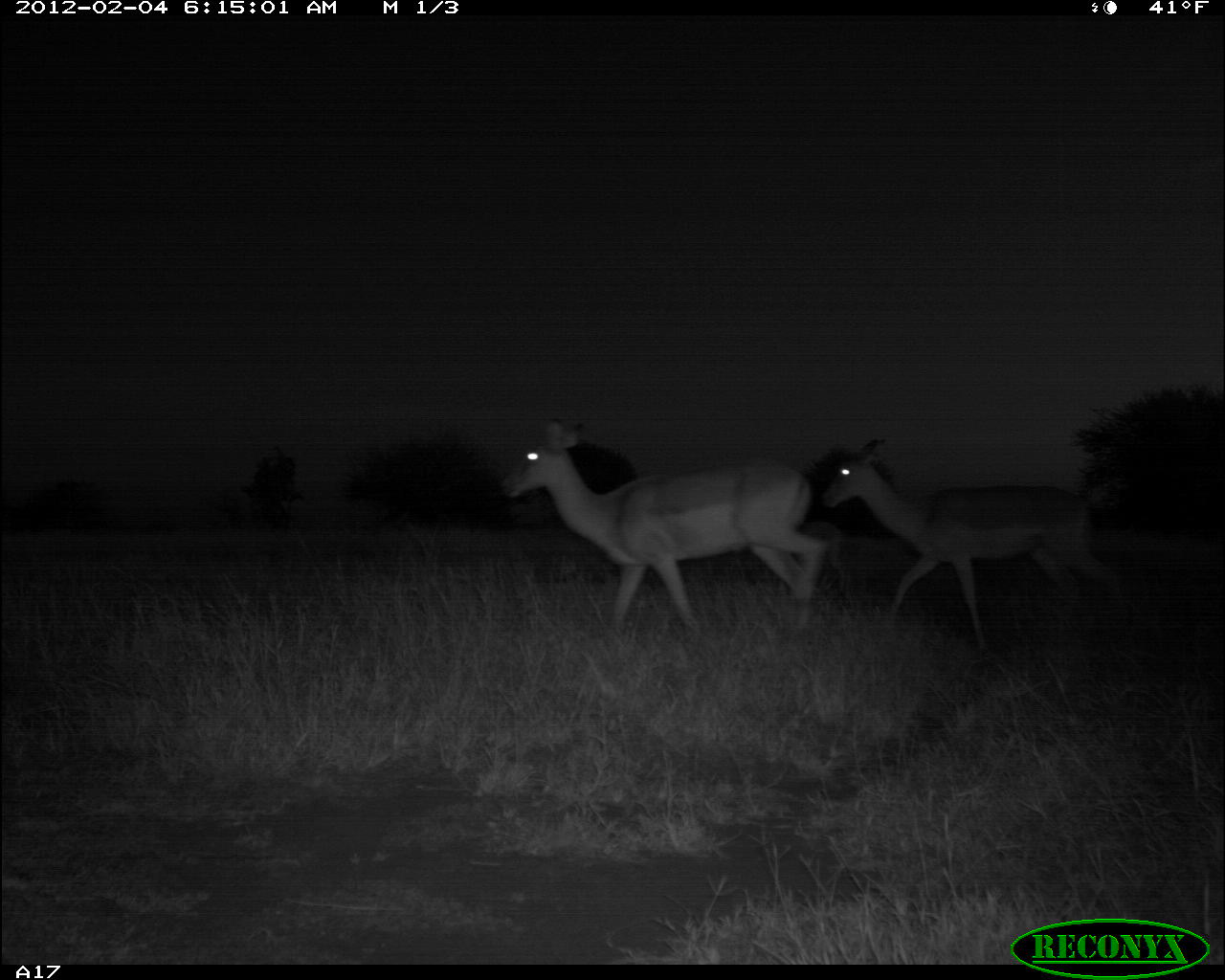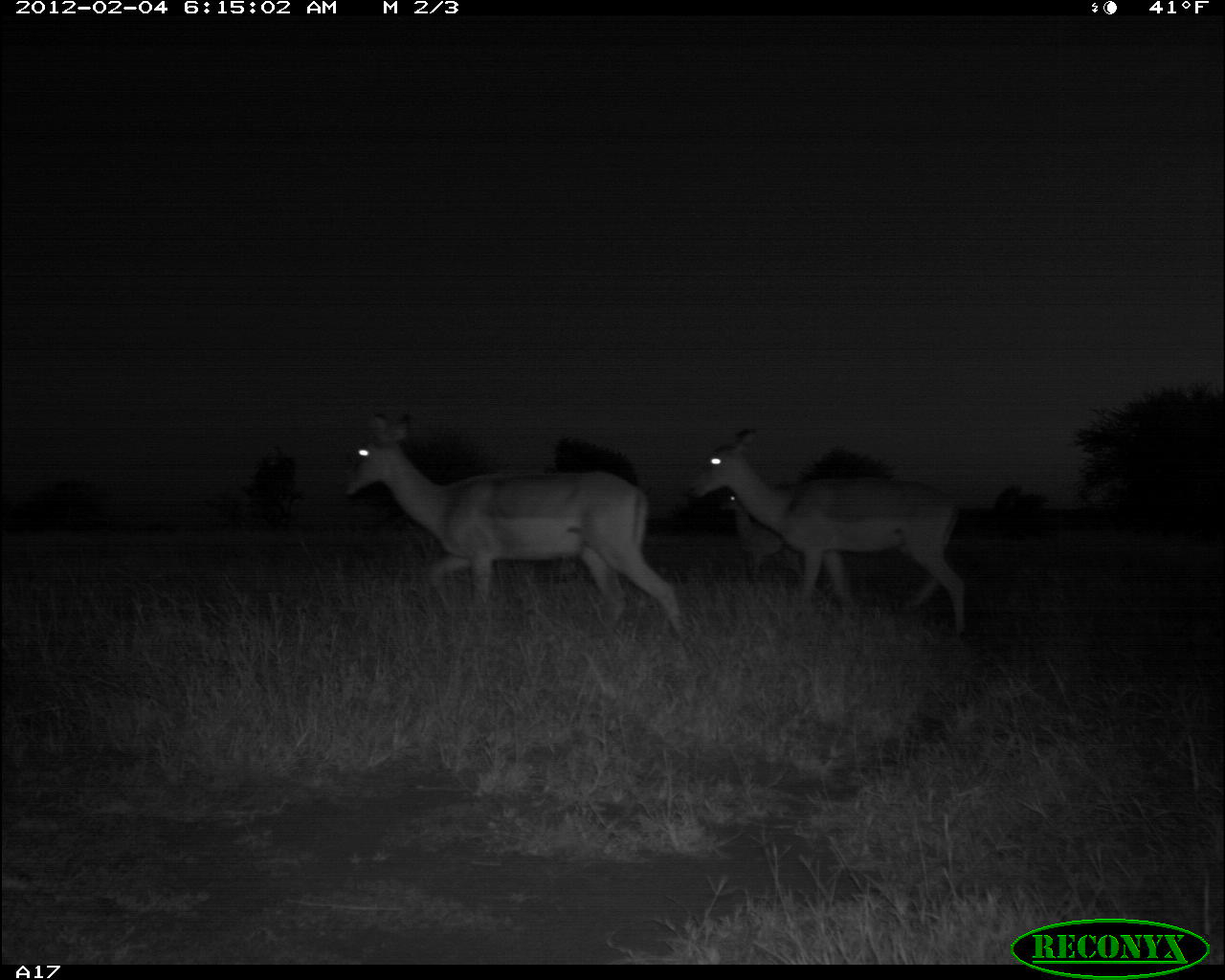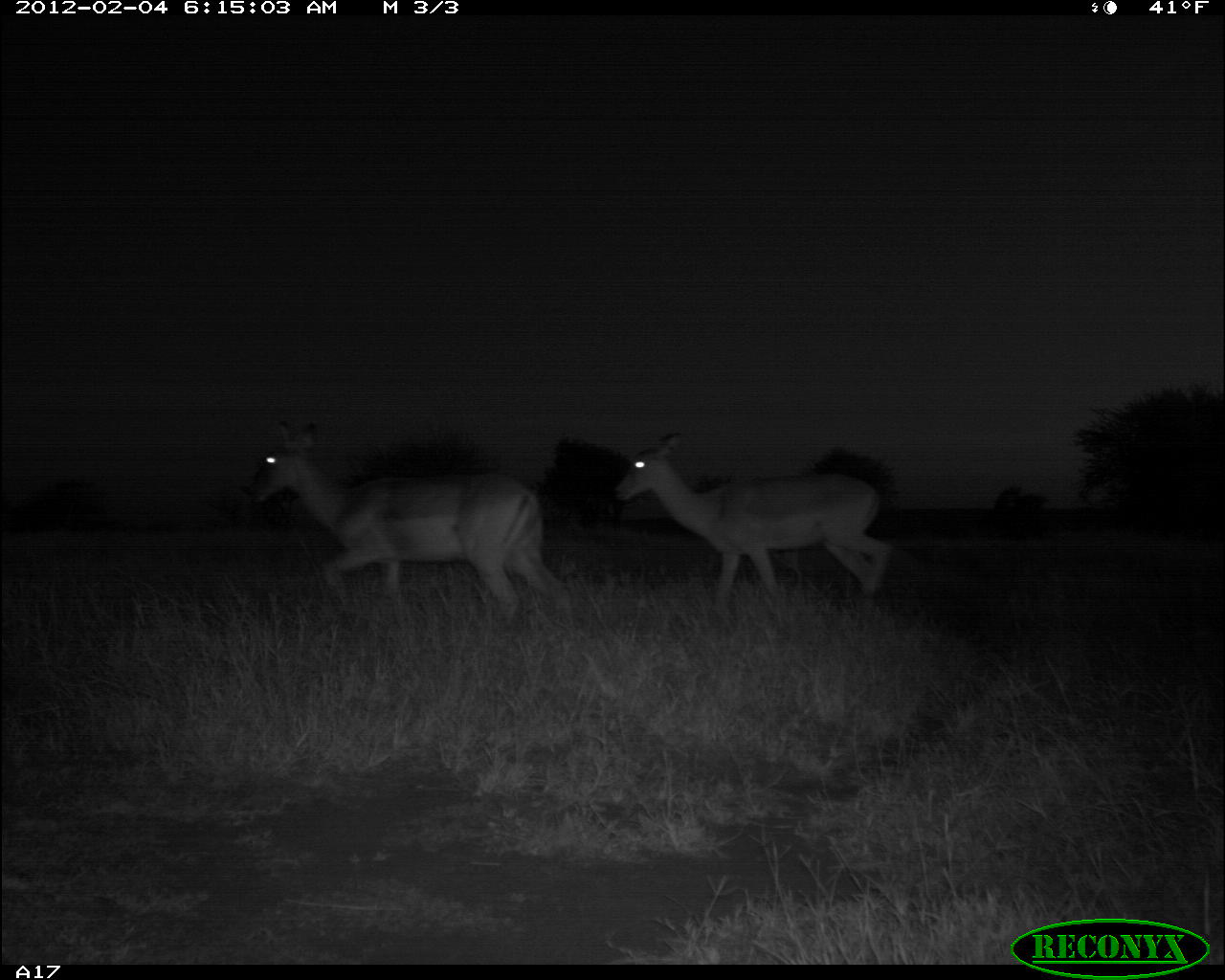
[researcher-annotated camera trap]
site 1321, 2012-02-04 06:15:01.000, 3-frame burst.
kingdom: Animalia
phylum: Chordata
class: Mammalia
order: Artiodactyla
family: Bovidae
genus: Aepyceros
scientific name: Aepyceros melampus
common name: impala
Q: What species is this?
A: Aepyceros melampus (impala).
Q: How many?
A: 3.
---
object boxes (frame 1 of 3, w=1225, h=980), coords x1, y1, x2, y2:
aepyceros melampus: 494, 417, 822, 631; 816, 437, 1129, 655; 796, 520, 850, 590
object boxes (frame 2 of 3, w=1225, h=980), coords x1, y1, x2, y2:
aepyceros melampus: 340, 409, 689, 641; 678, 427, 971, 637; 717, 495, 807, 599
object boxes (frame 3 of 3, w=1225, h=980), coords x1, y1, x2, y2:
aepyceros melampus: 239, 419, 573, 626; 611, 430, 893, 608